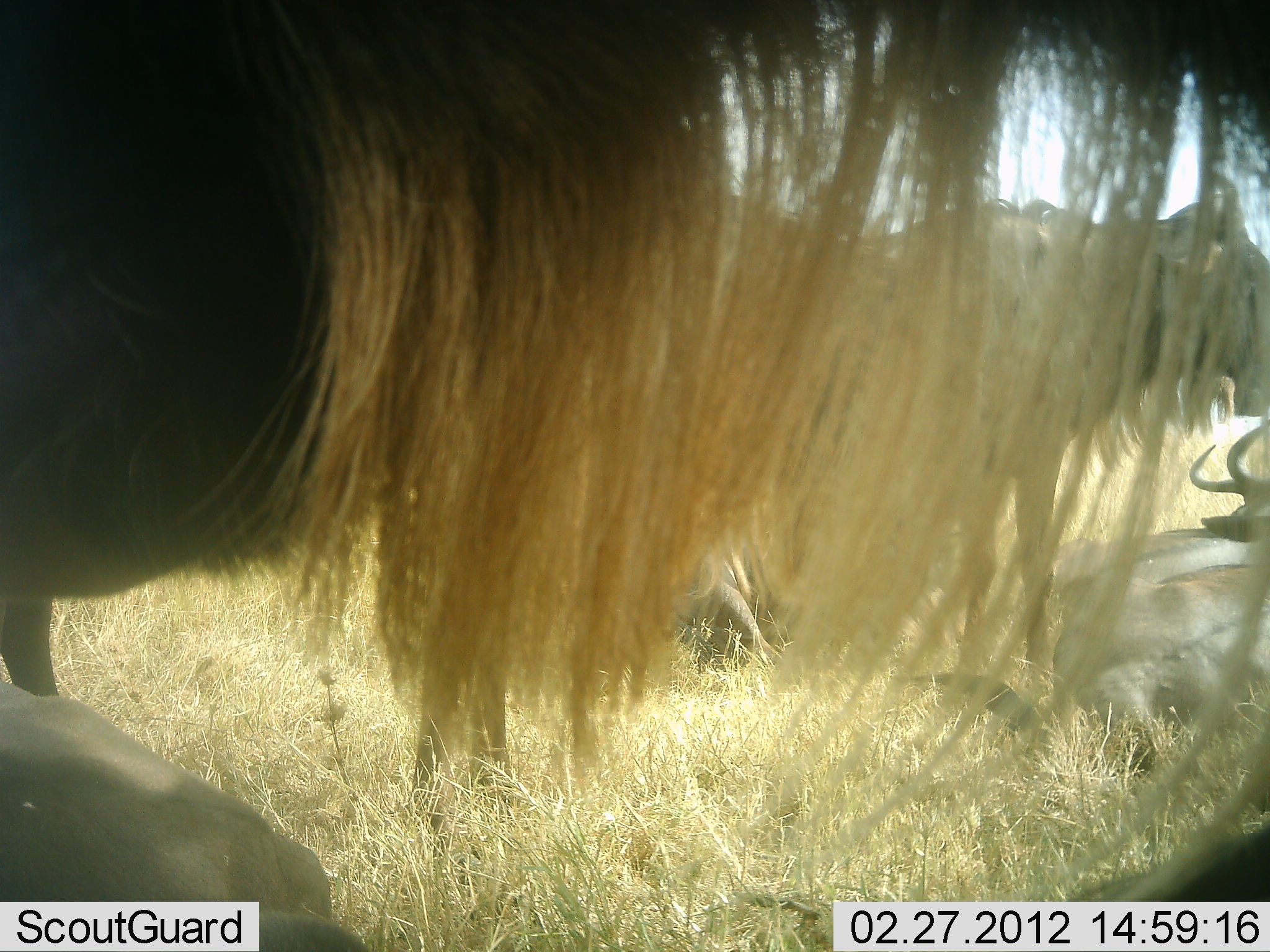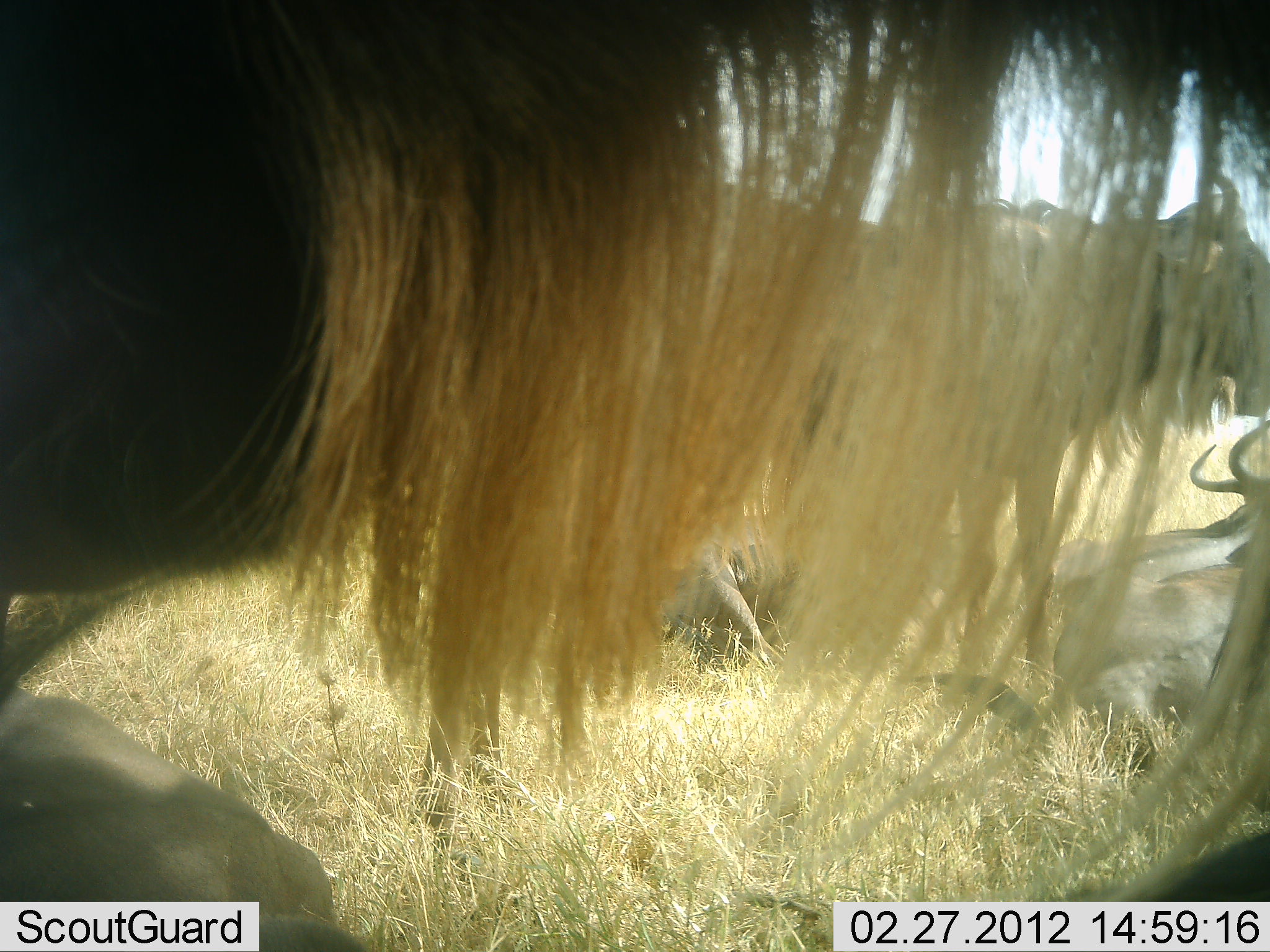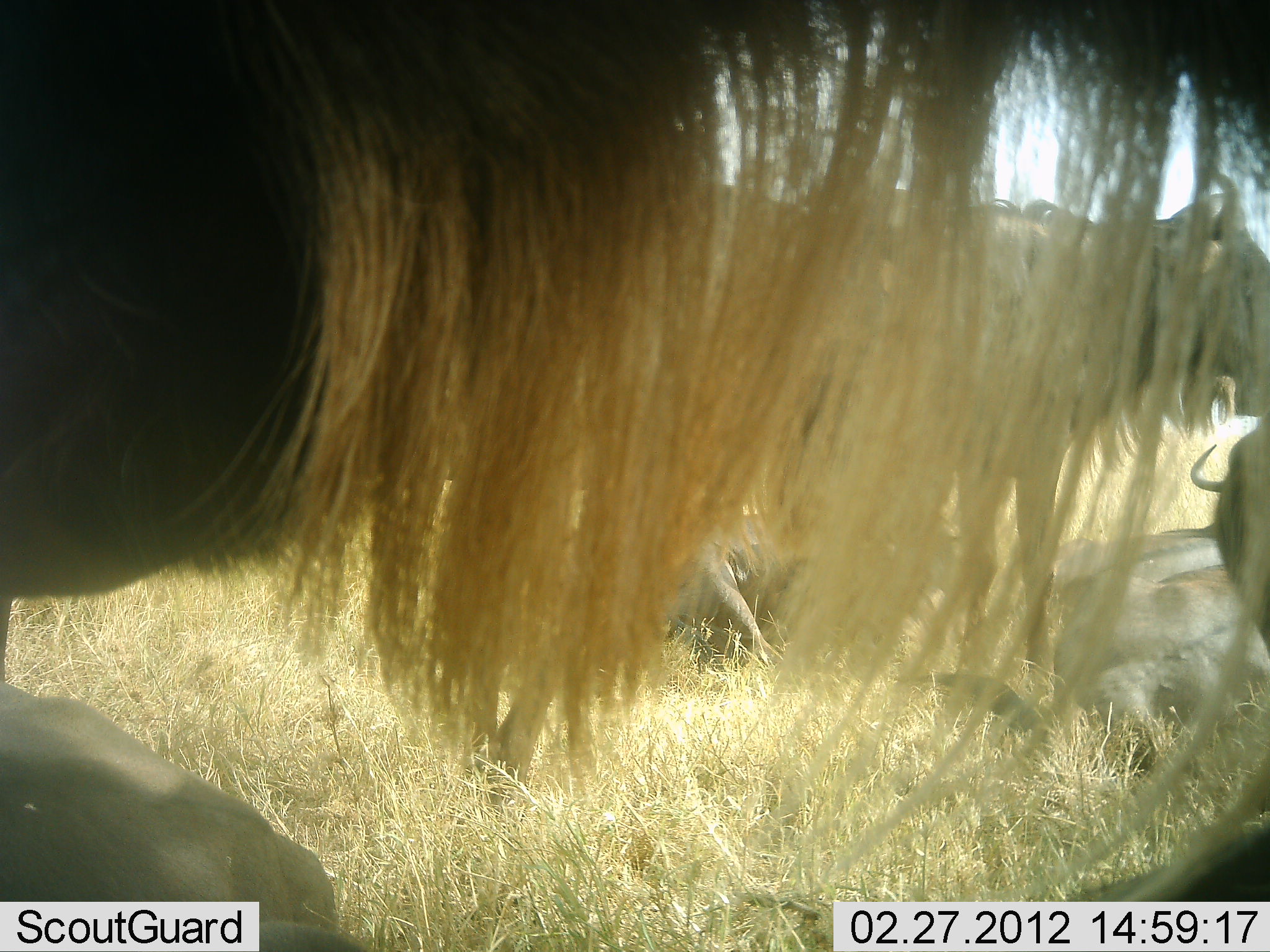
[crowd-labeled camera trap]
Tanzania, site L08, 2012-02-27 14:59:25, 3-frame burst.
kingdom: Animalia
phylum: Chordata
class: Mammalia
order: Artiodactyla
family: Bovidae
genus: Connochaetes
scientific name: Connochaetes taurinus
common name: blue wildebeest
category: wildebeest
Wildebeest (blue wildebeest) (Connochaetes taurinus), count 5. Behavior (volunteer vote fractions): standing 72%, resting 89%, moving 0%, interacting 6%. Young present (vote fraction): 0%. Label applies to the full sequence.